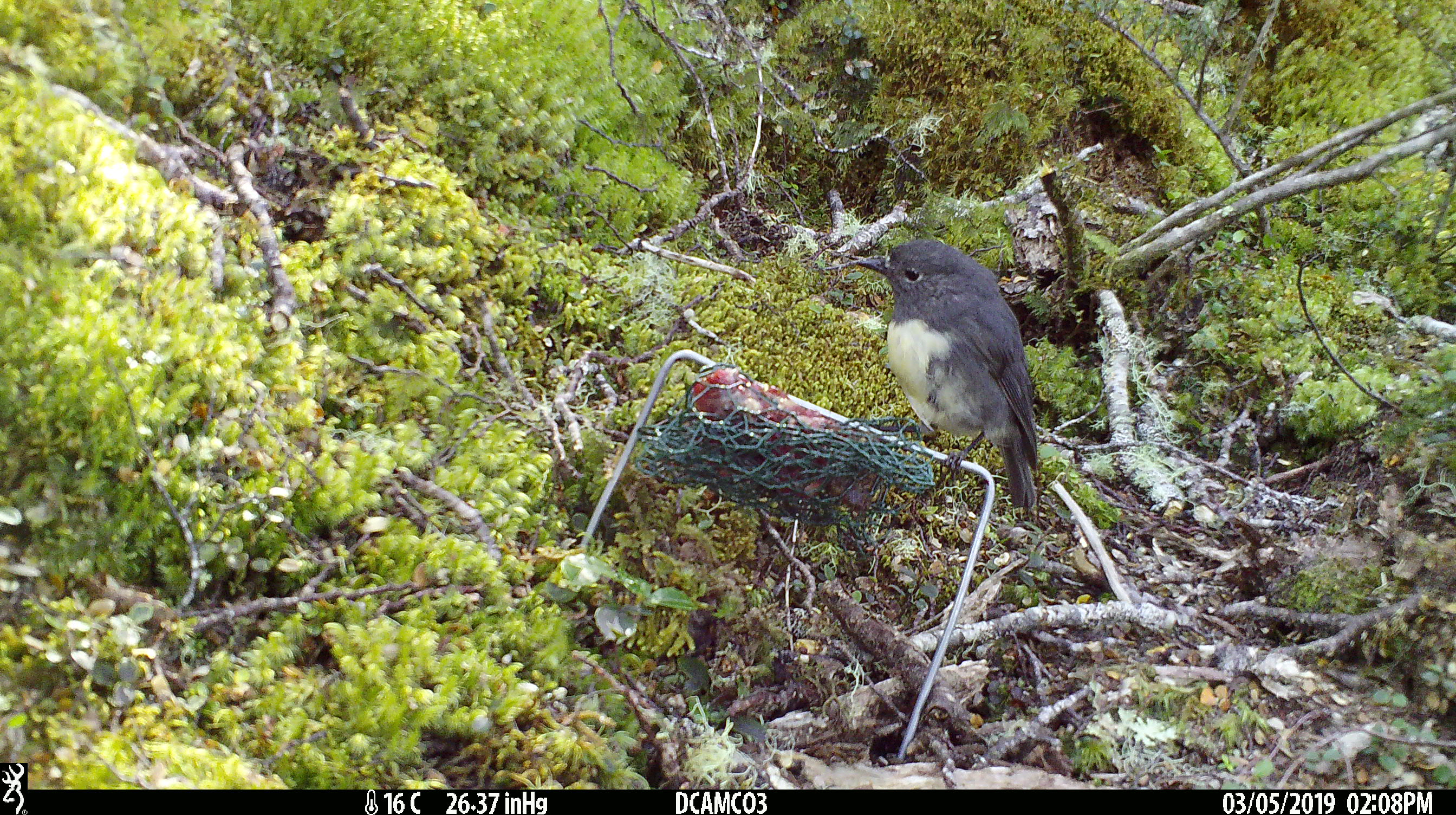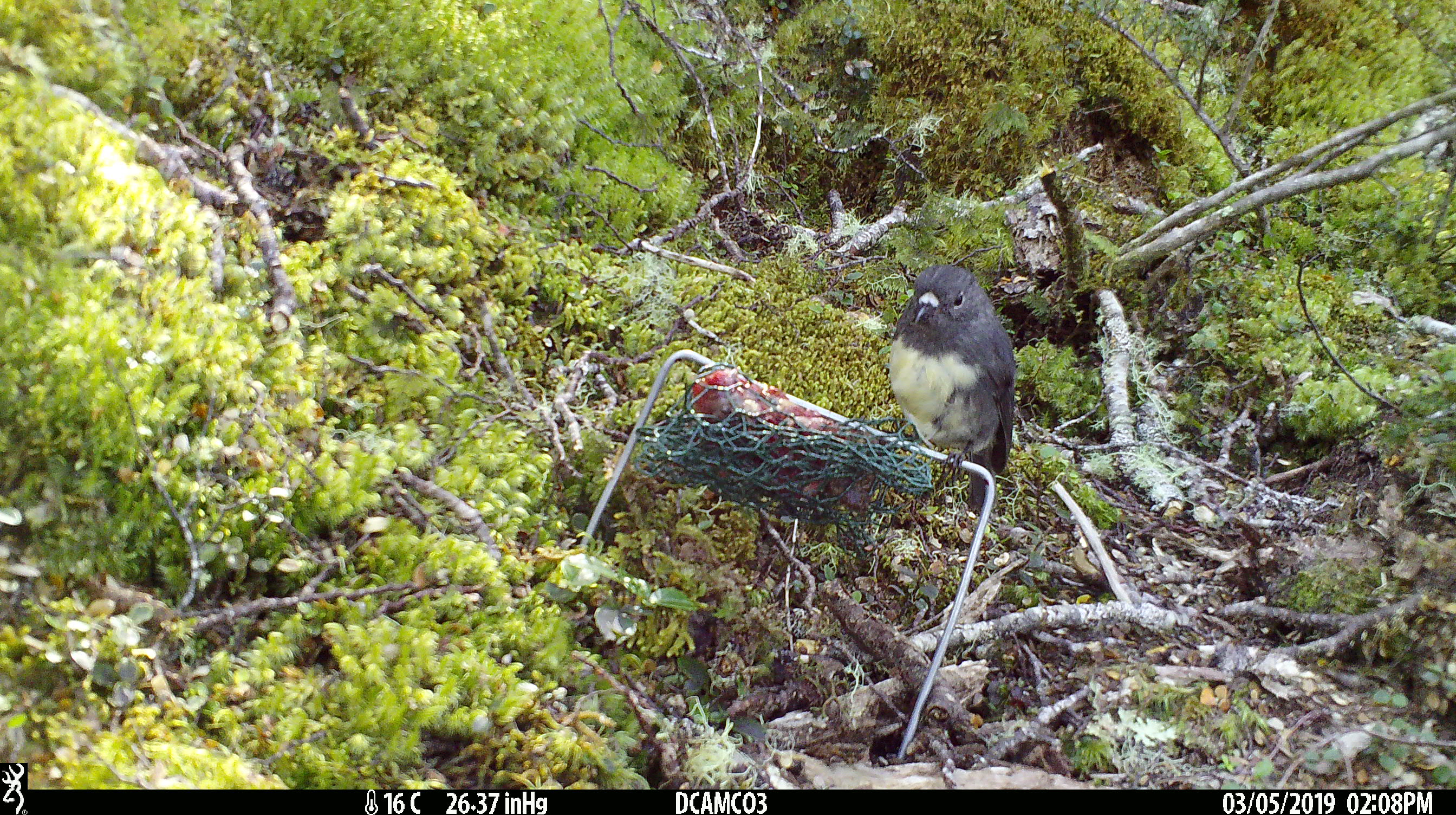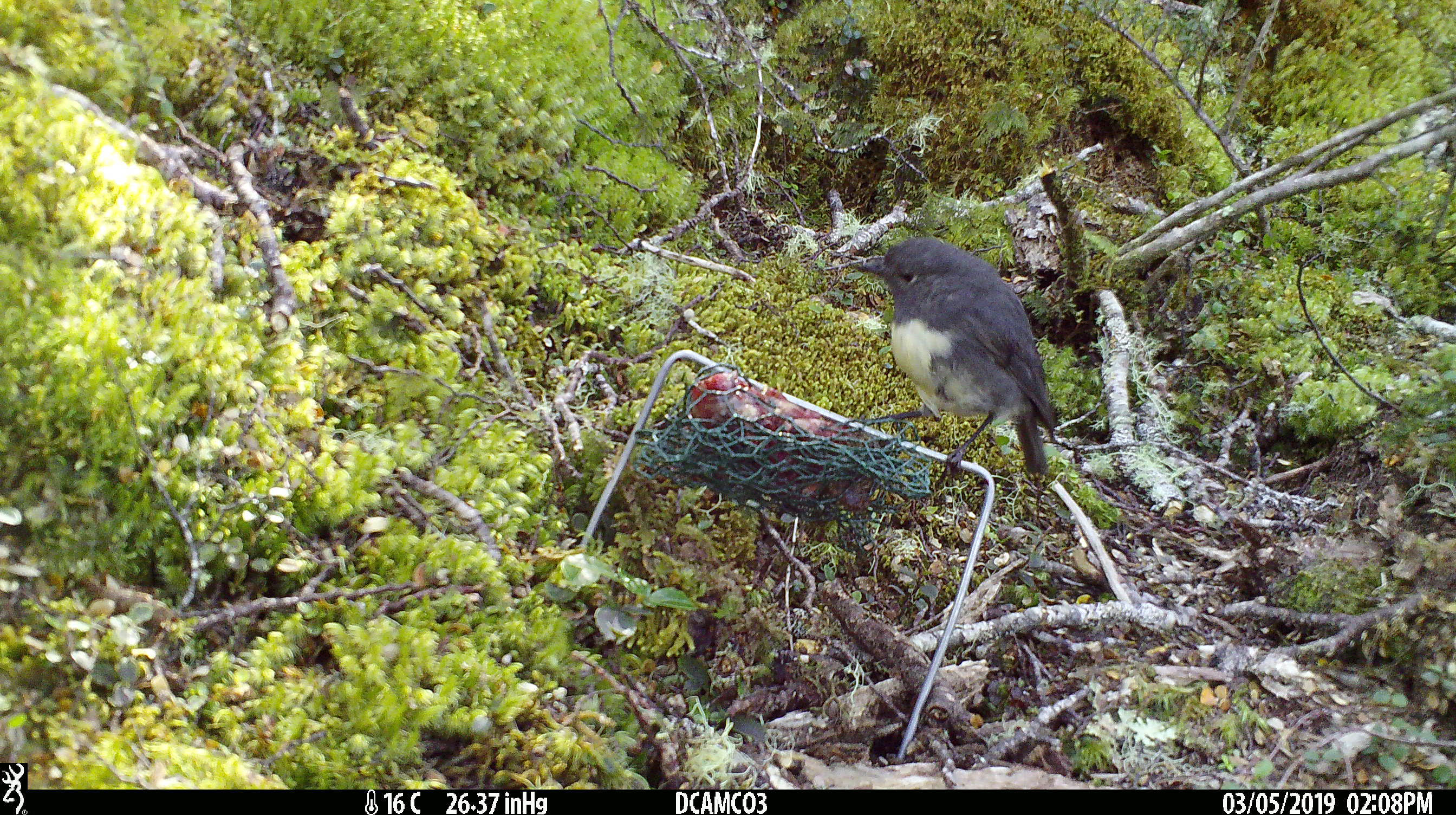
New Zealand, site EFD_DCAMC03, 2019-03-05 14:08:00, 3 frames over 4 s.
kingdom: Animalia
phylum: Chordata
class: Aves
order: Passeriformes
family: Petroicidae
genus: Petroica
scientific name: Petroica australis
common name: new zealand robin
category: robin